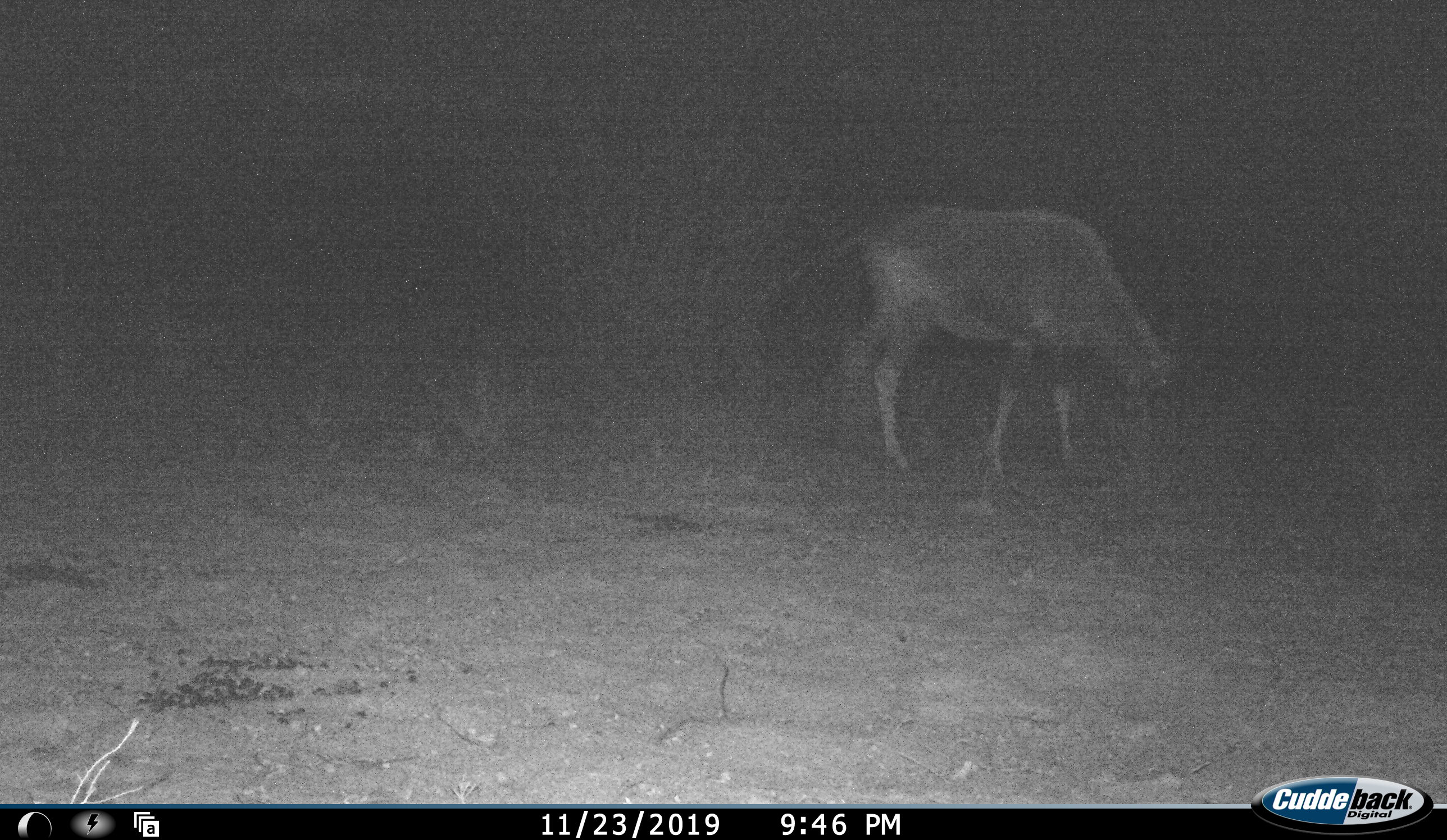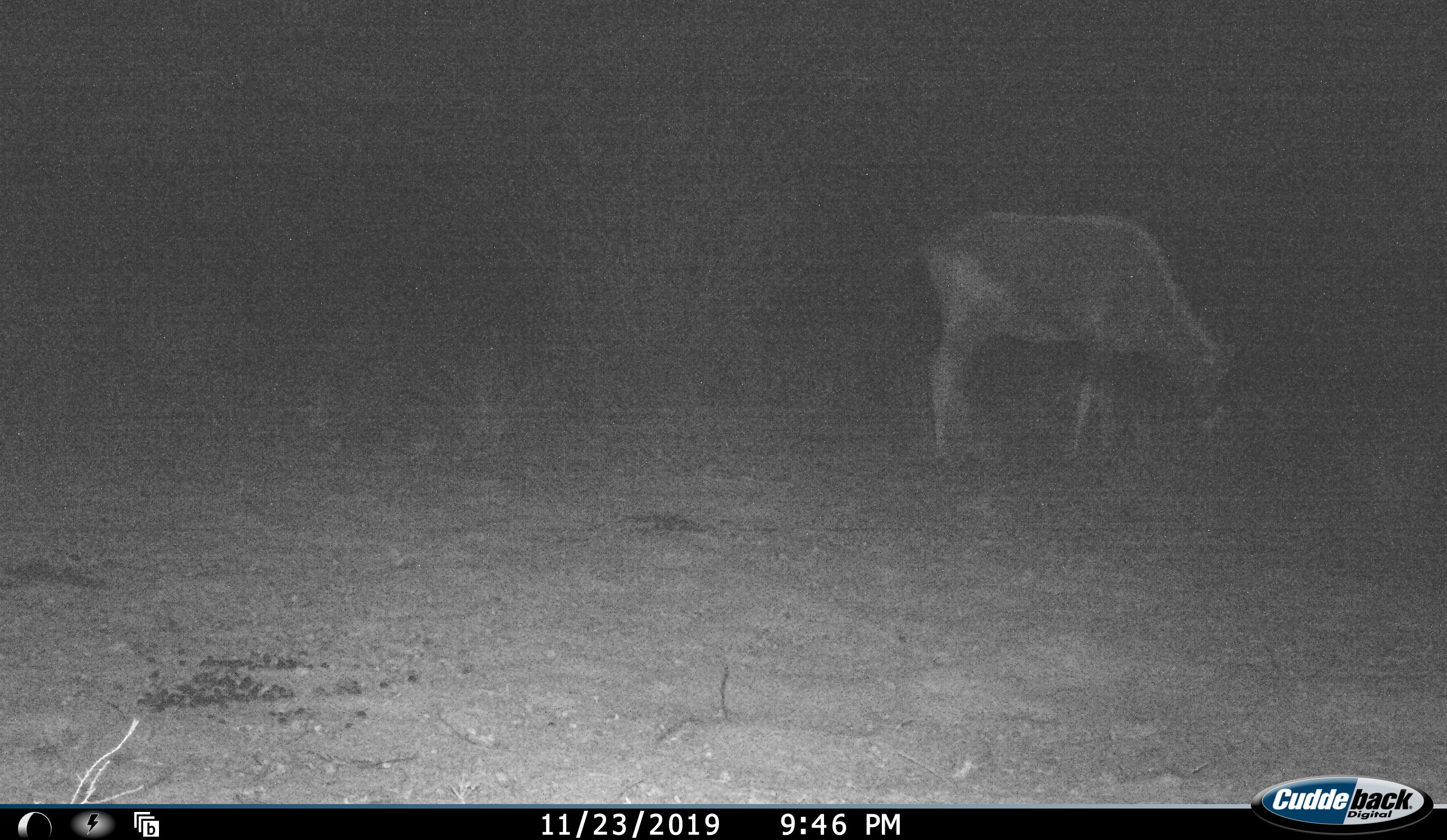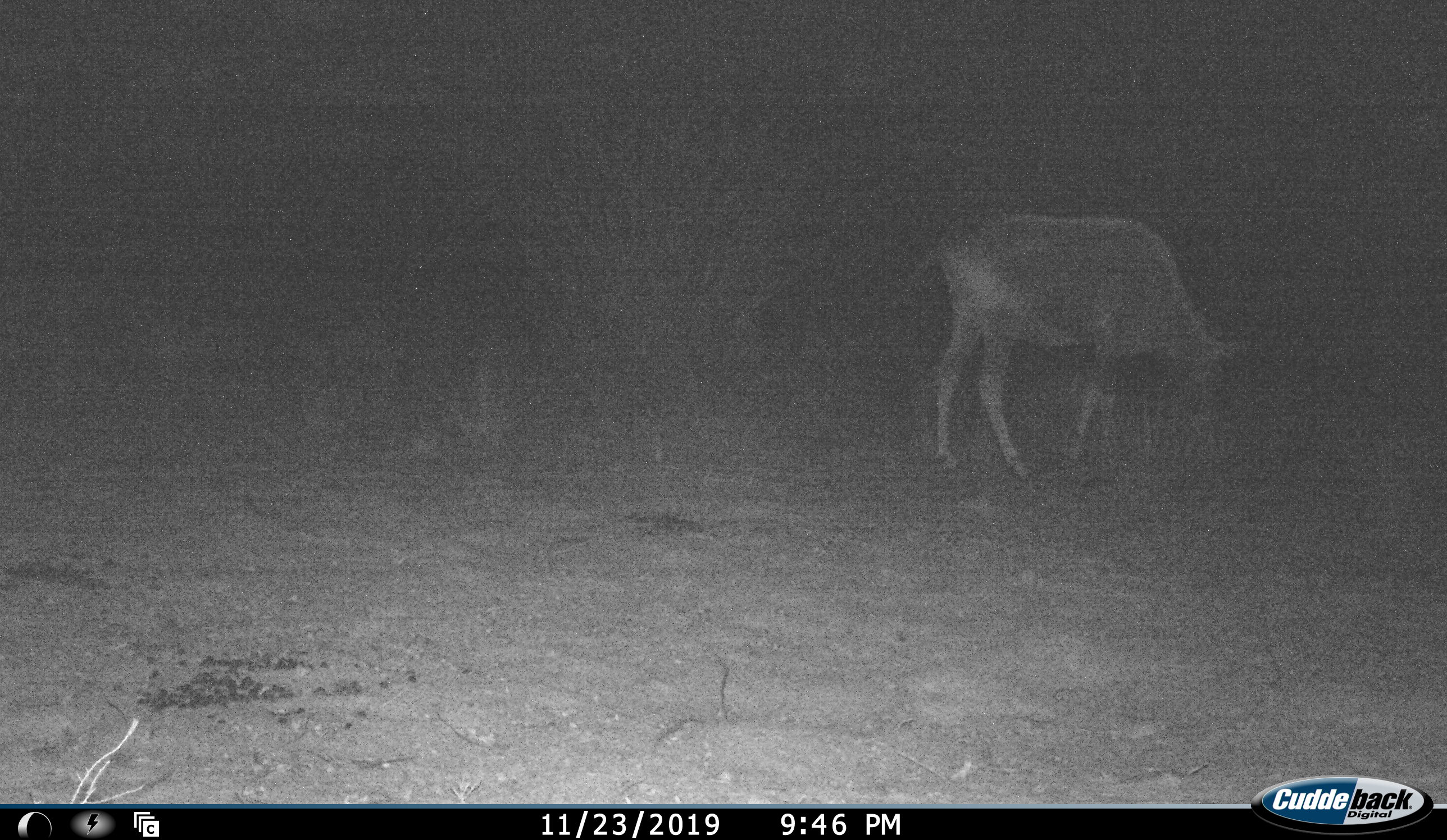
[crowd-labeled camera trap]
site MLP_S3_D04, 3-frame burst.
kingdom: Animalia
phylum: Chordata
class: Mammalia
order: Artiodactyla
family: Bovidae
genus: Oryx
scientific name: Oryx gazella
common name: gemsbok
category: oryx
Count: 1.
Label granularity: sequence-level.